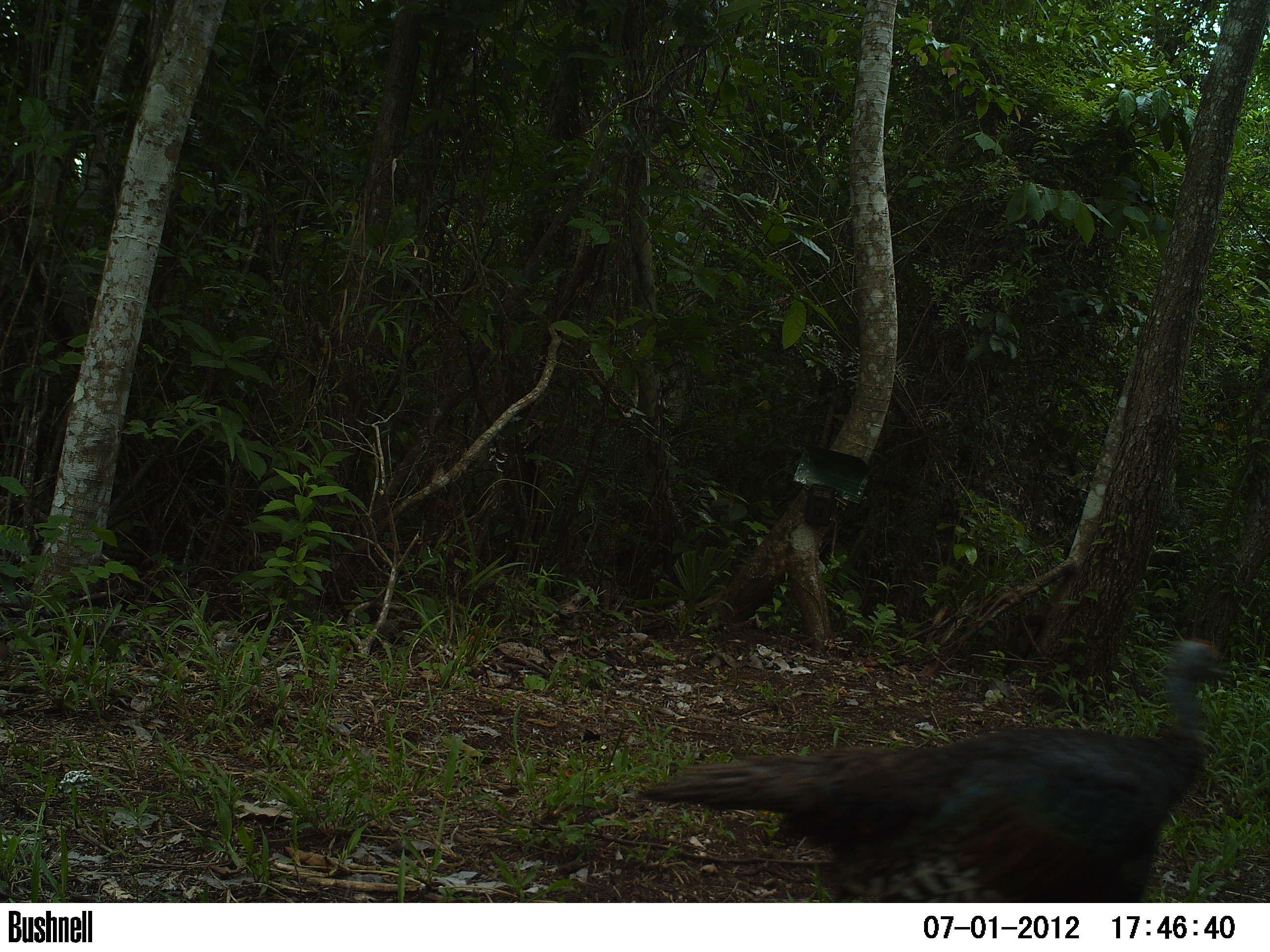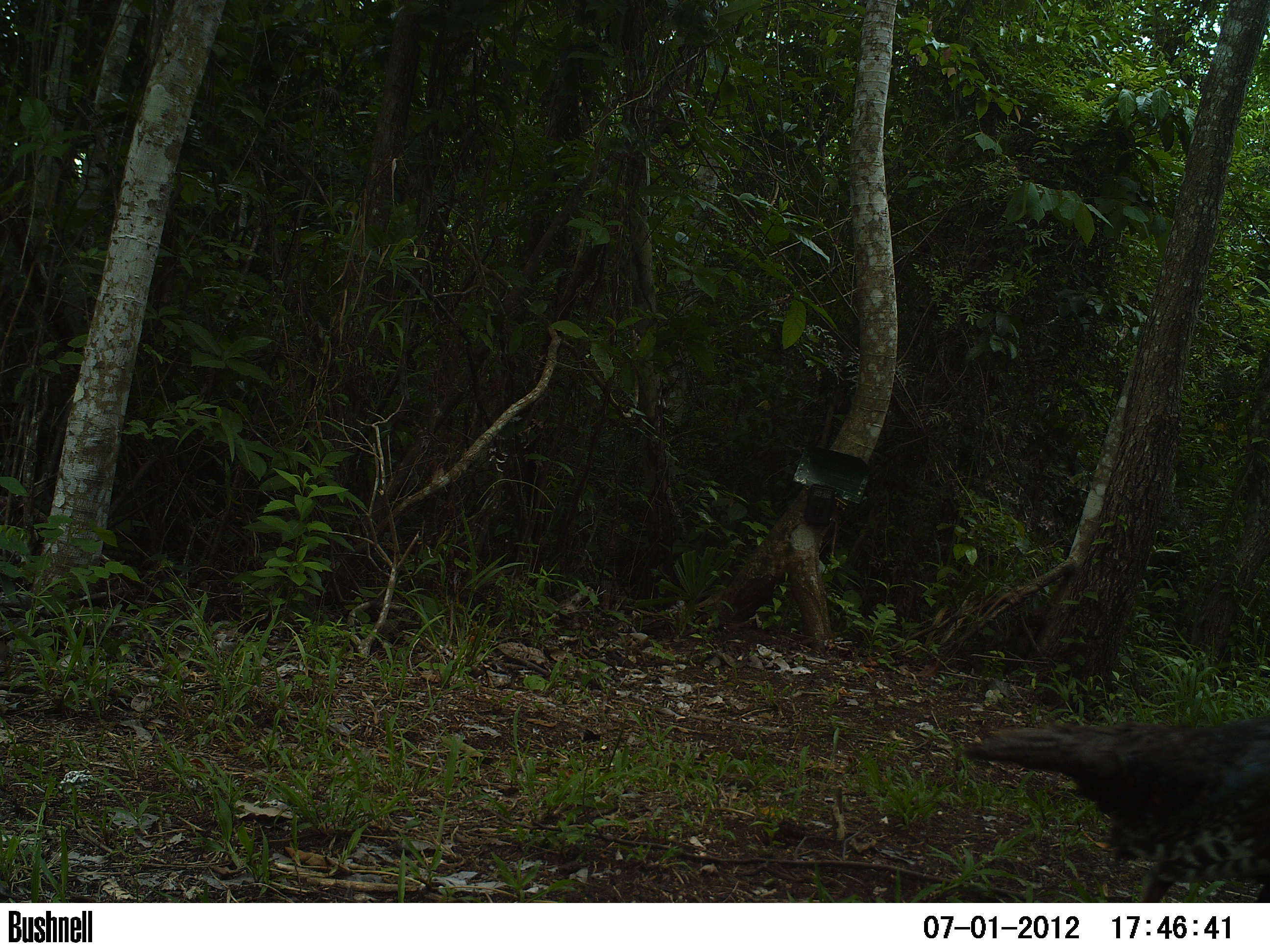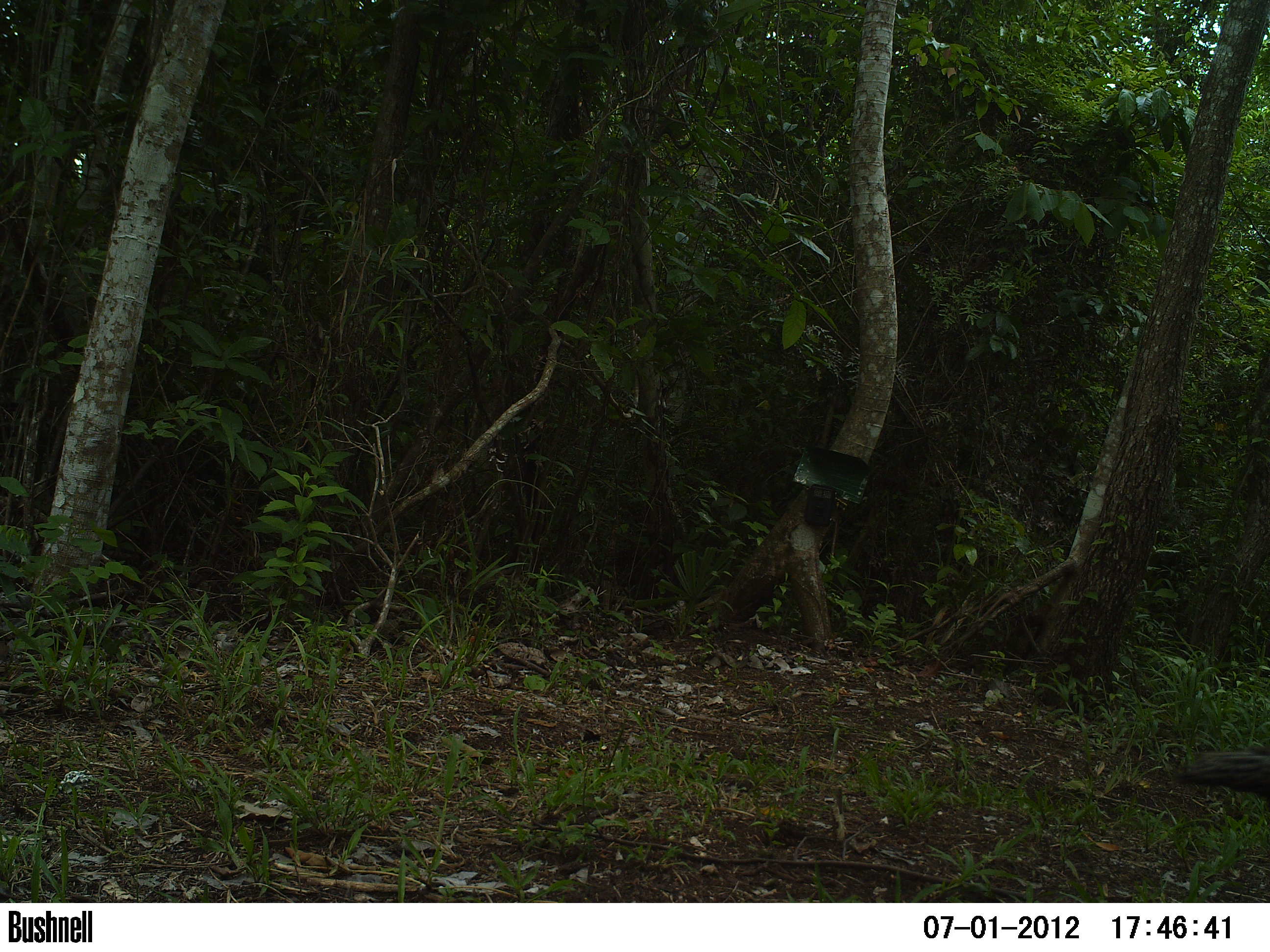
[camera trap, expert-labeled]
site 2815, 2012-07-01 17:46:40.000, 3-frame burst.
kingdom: Animalia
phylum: Chordata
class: Aves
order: Galliformes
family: Phasianidae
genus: Meleagris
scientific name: Meleagris ocellata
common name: ocellated turkey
Meleagris ocellata (ocellated turkey), count 1, age adult.